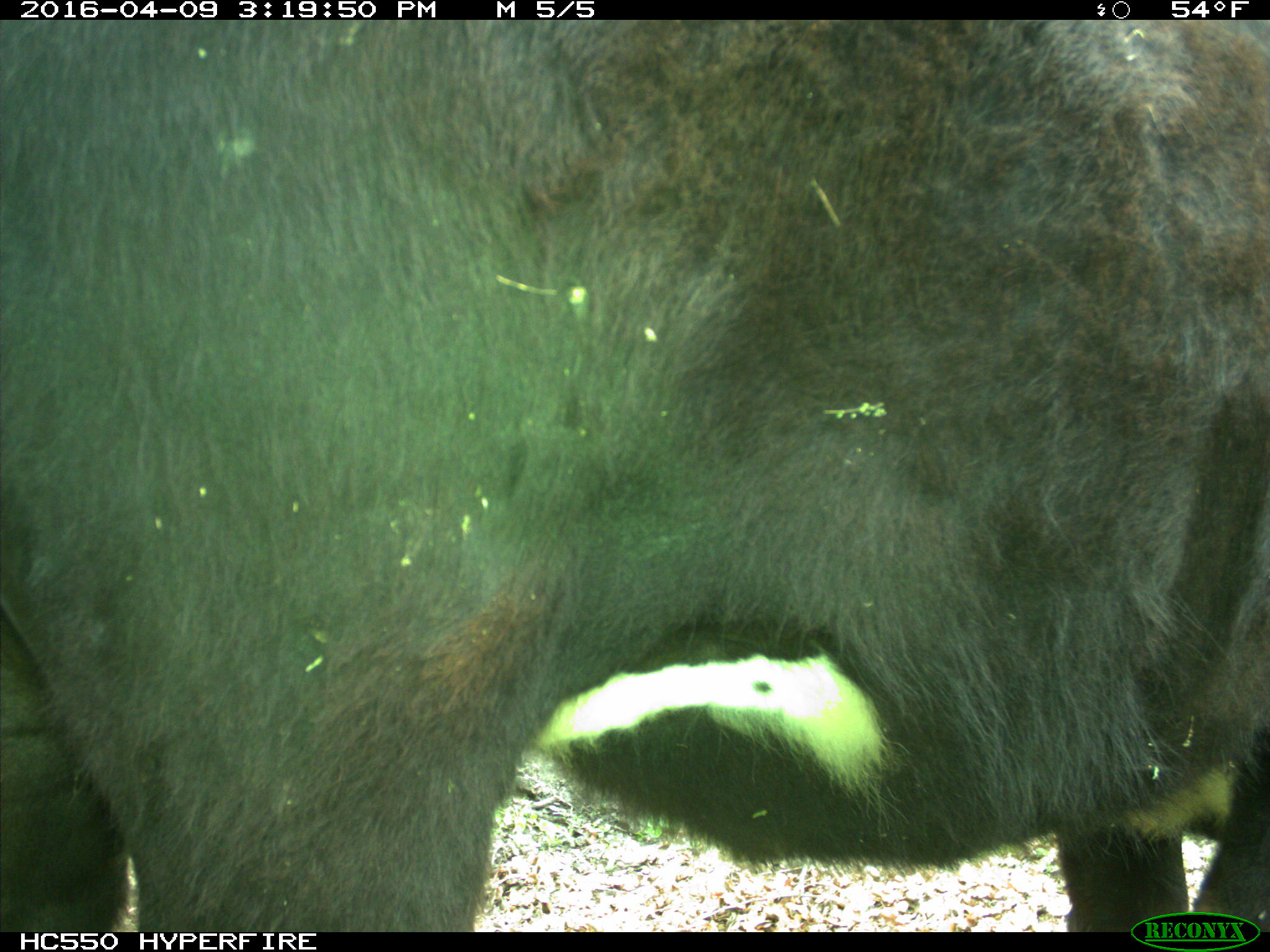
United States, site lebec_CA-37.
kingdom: Animalia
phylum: Chordata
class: Mammalia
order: Artiodactyla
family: Bovidae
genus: Bos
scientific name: Bos taurus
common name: domestic cow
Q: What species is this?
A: Bos taurus (domestic cow).